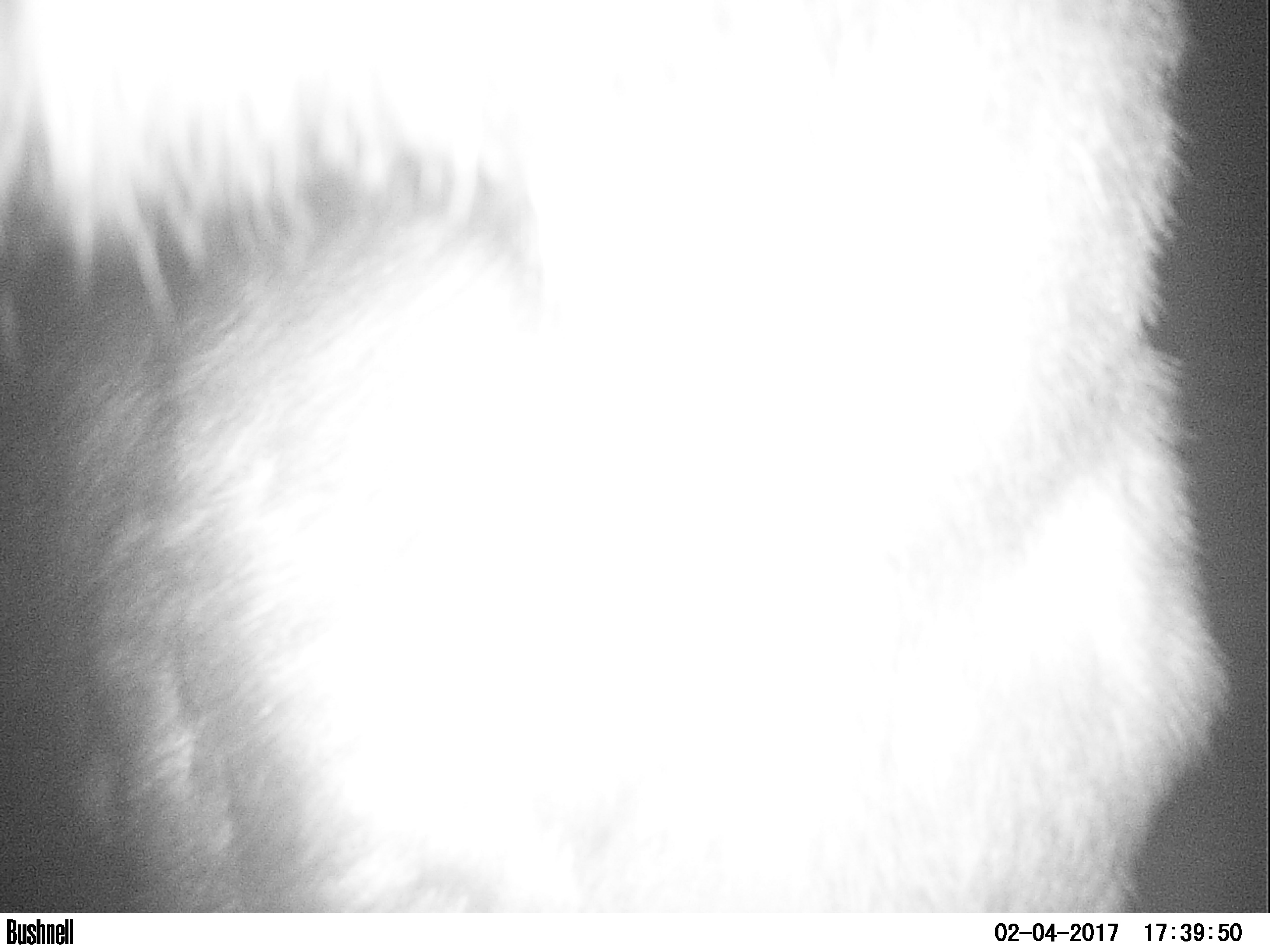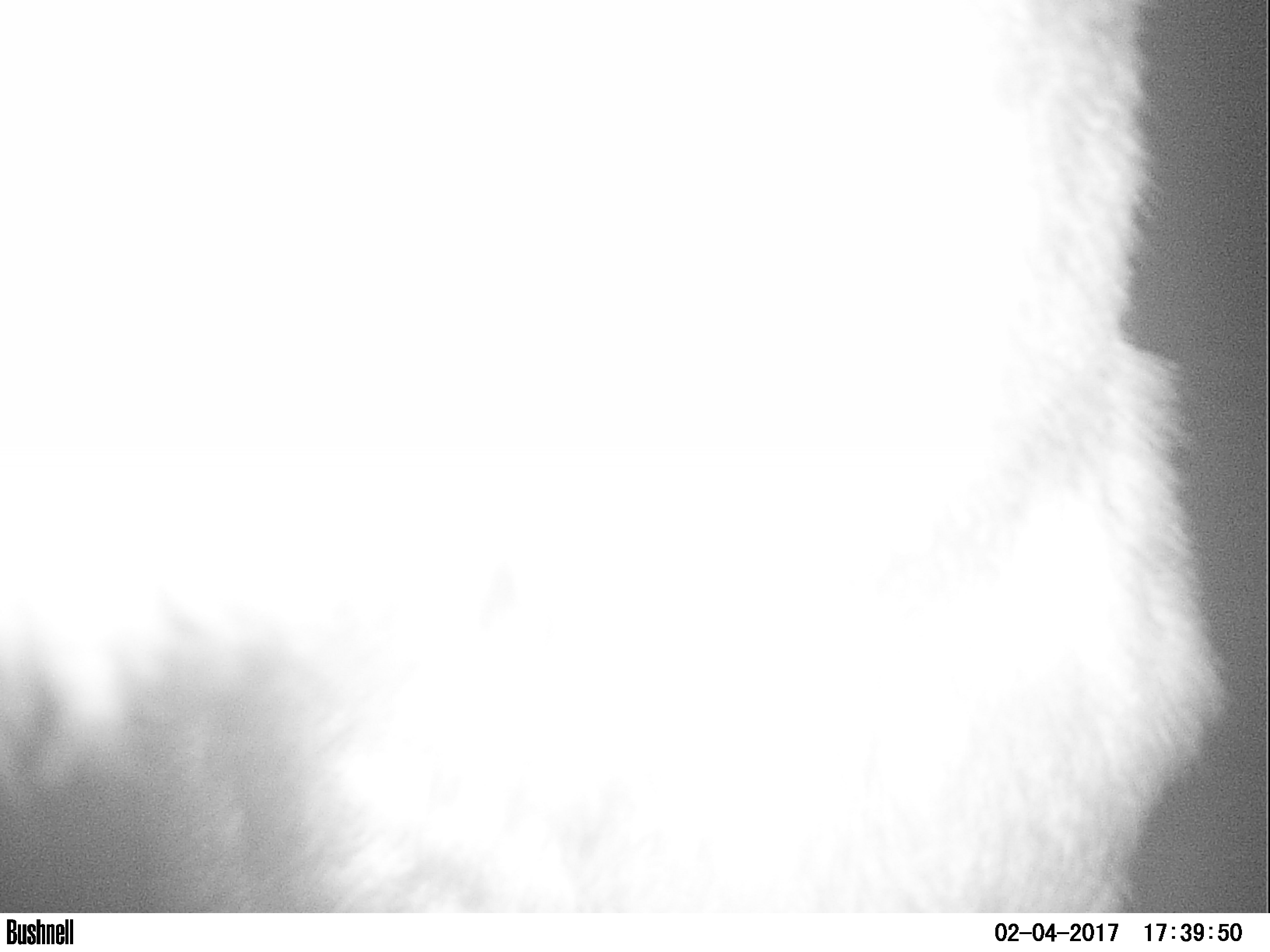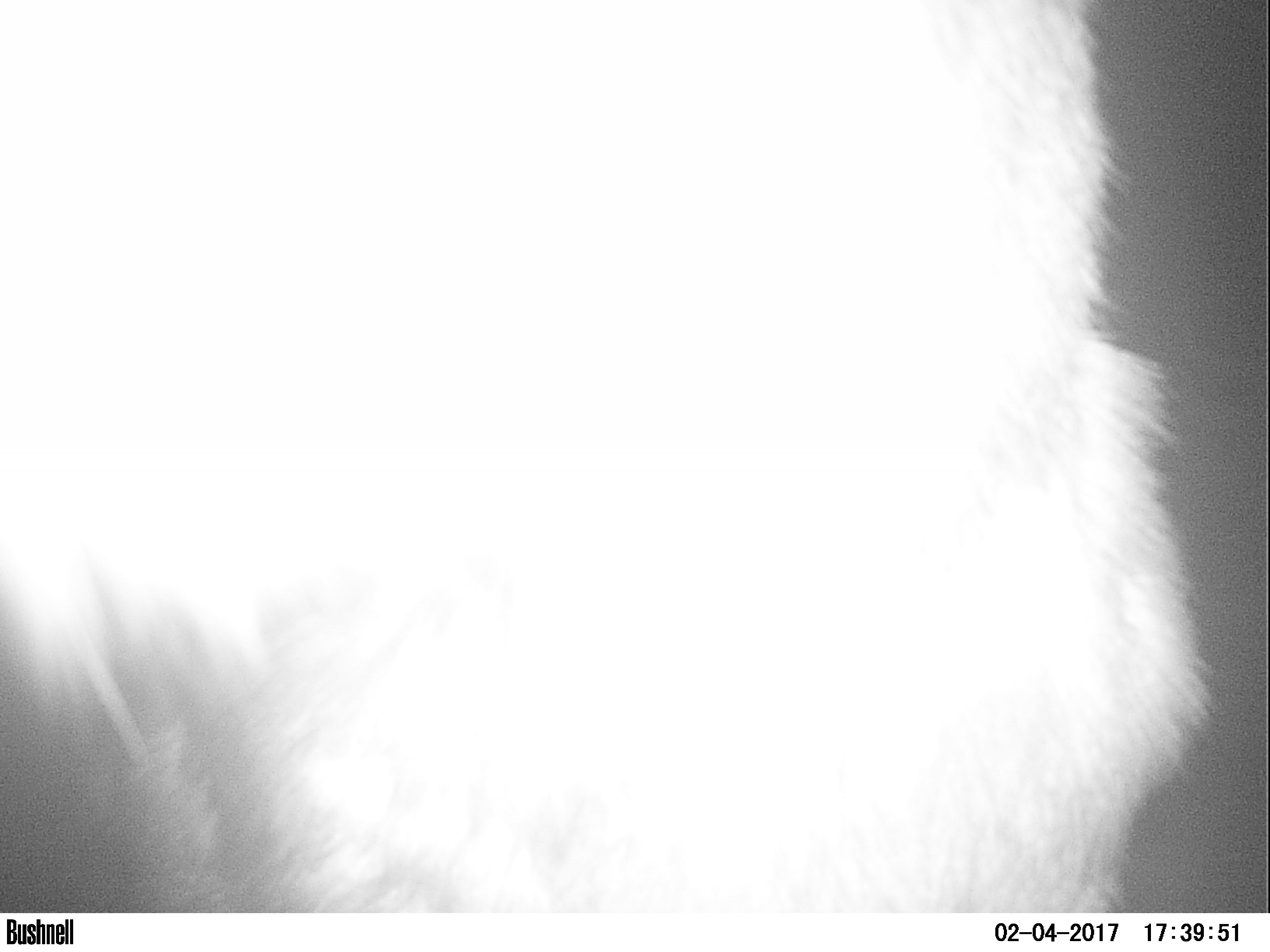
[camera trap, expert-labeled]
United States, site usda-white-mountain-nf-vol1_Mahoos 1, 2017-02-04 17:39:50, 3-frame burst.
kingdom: Animalia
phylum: Chordata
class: Mammalia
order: Artiodactyla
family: Cervidae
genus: Alces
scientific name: Alces alces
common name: moose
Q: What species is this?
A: Moose (Alces alces).